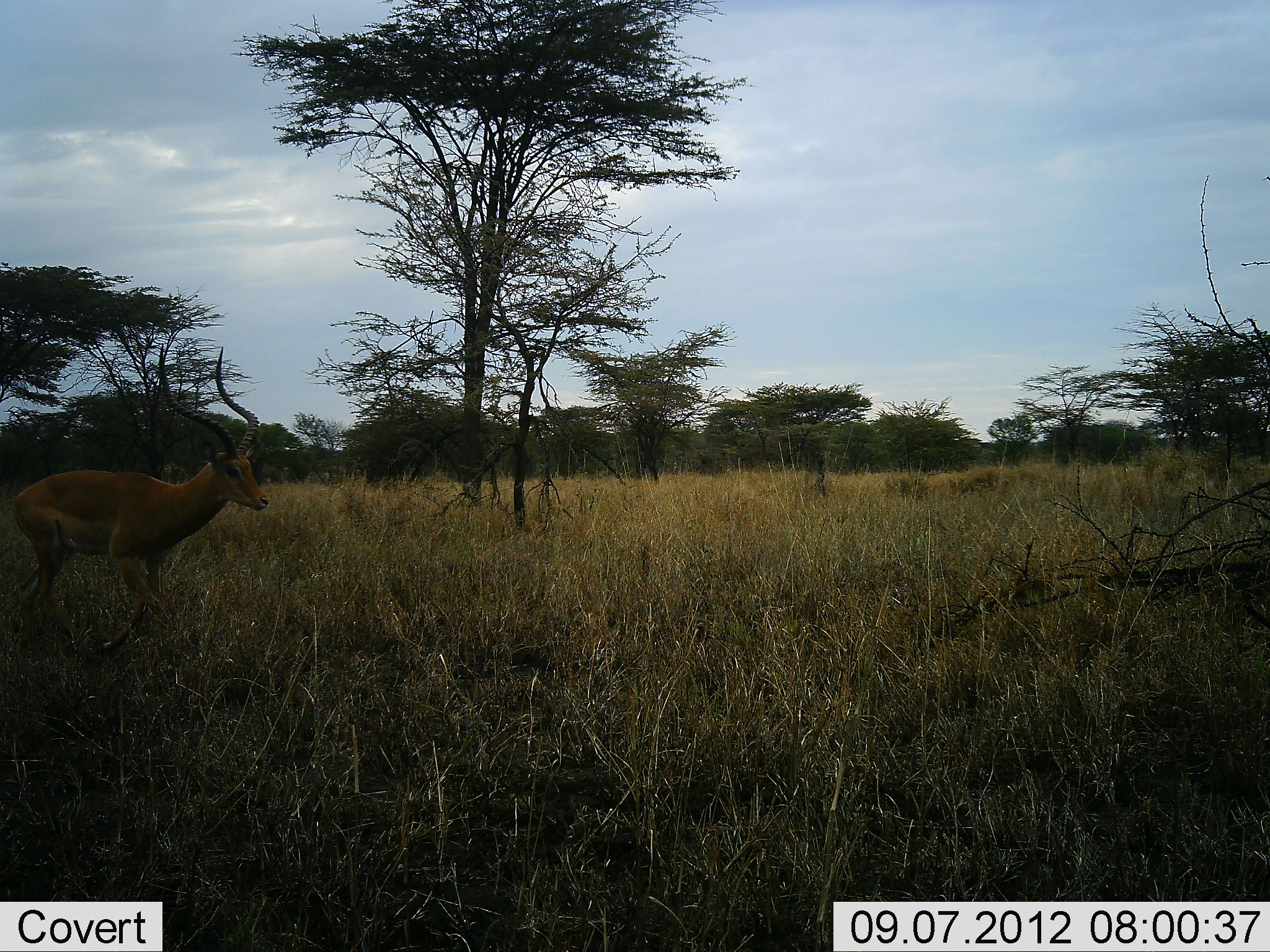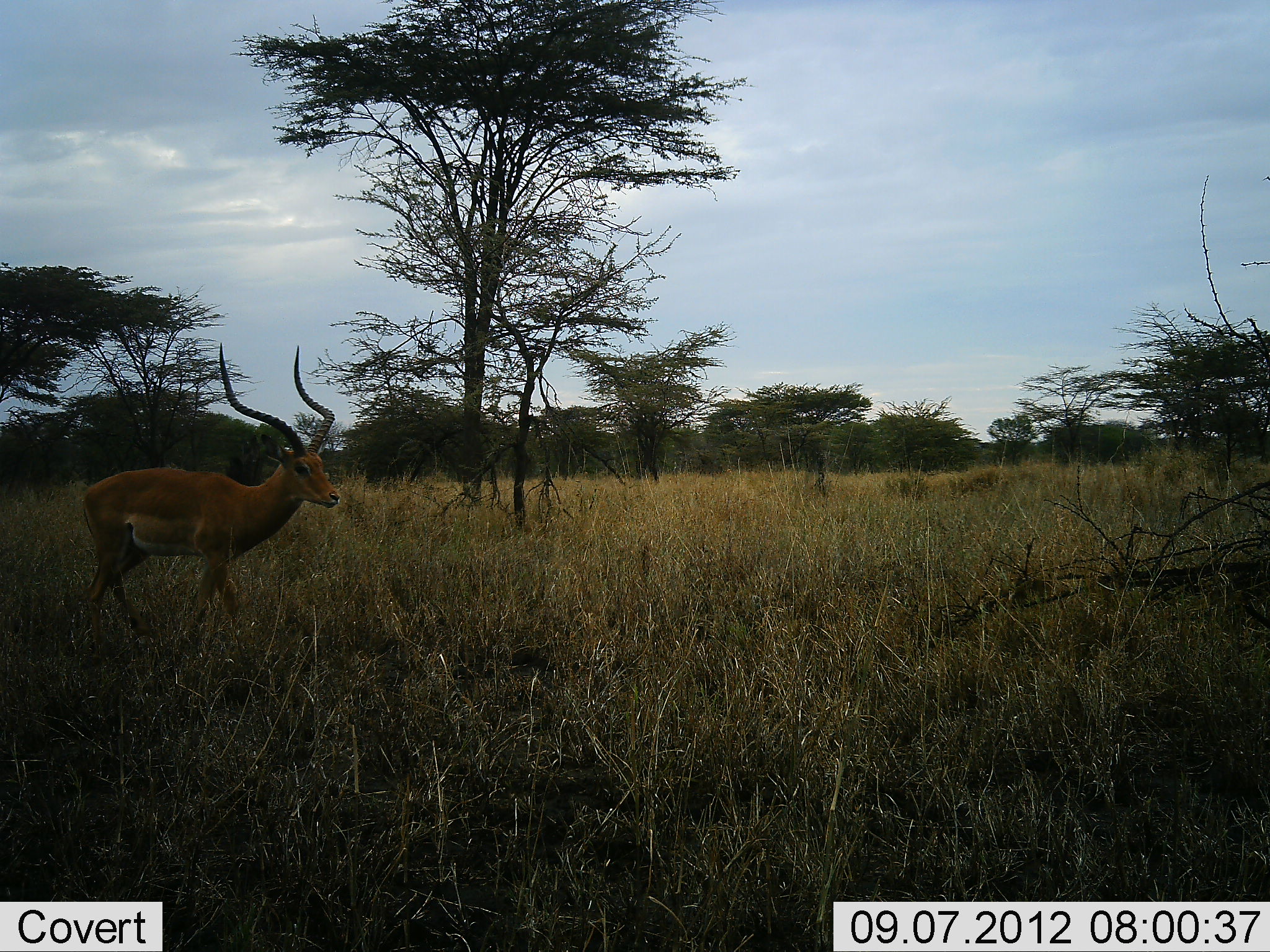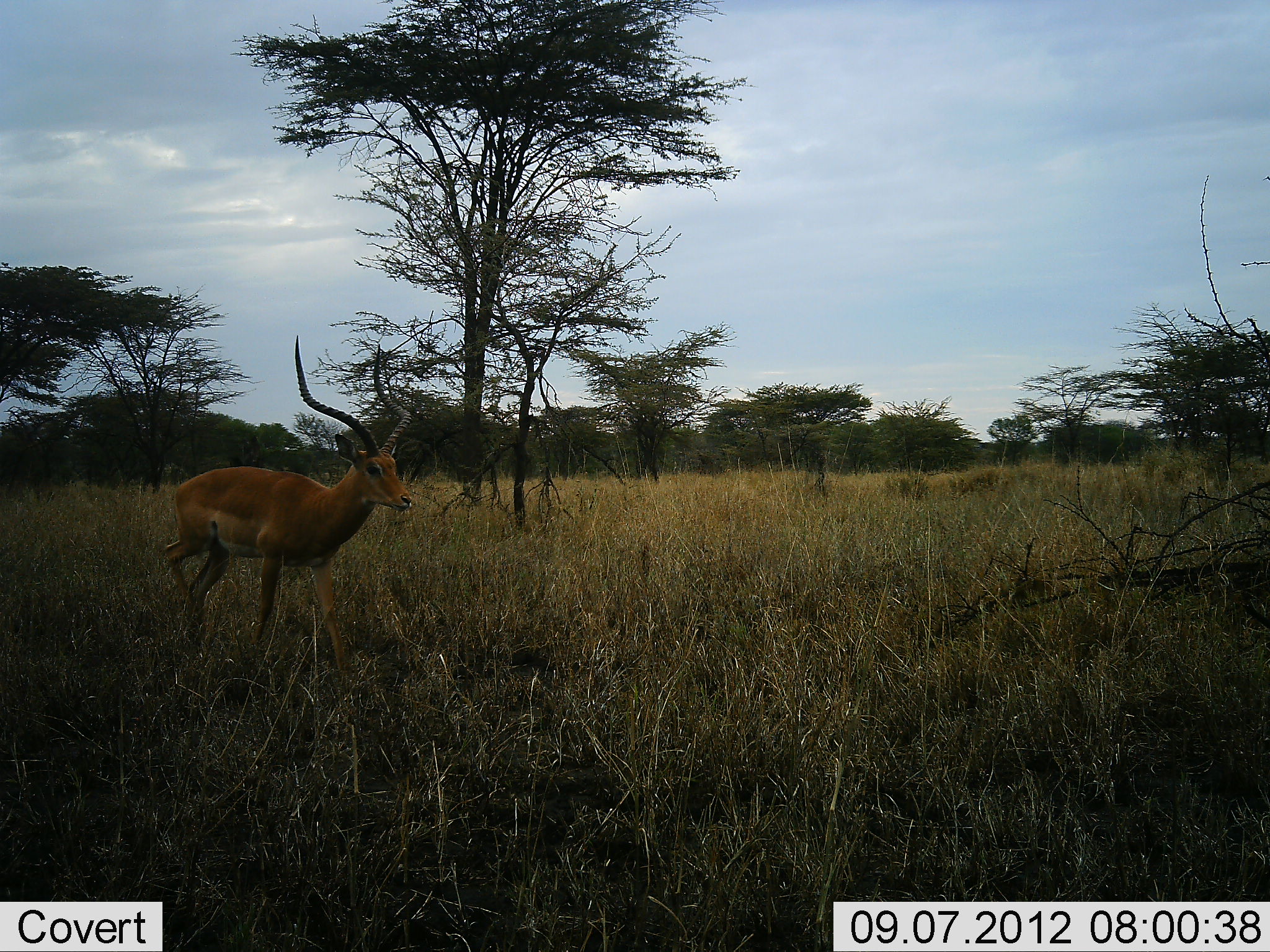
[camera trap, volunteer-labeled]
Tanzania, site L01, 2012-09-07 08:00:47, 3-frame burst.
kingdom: Animalia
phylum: Chordata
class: Mammalia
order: Artiodactyla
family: Bovidae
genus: Aepyceros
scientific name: Aepyceros melampus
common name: impala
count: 1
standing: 0%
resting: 0%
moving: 100%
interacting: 0%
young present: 0%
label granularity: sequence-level